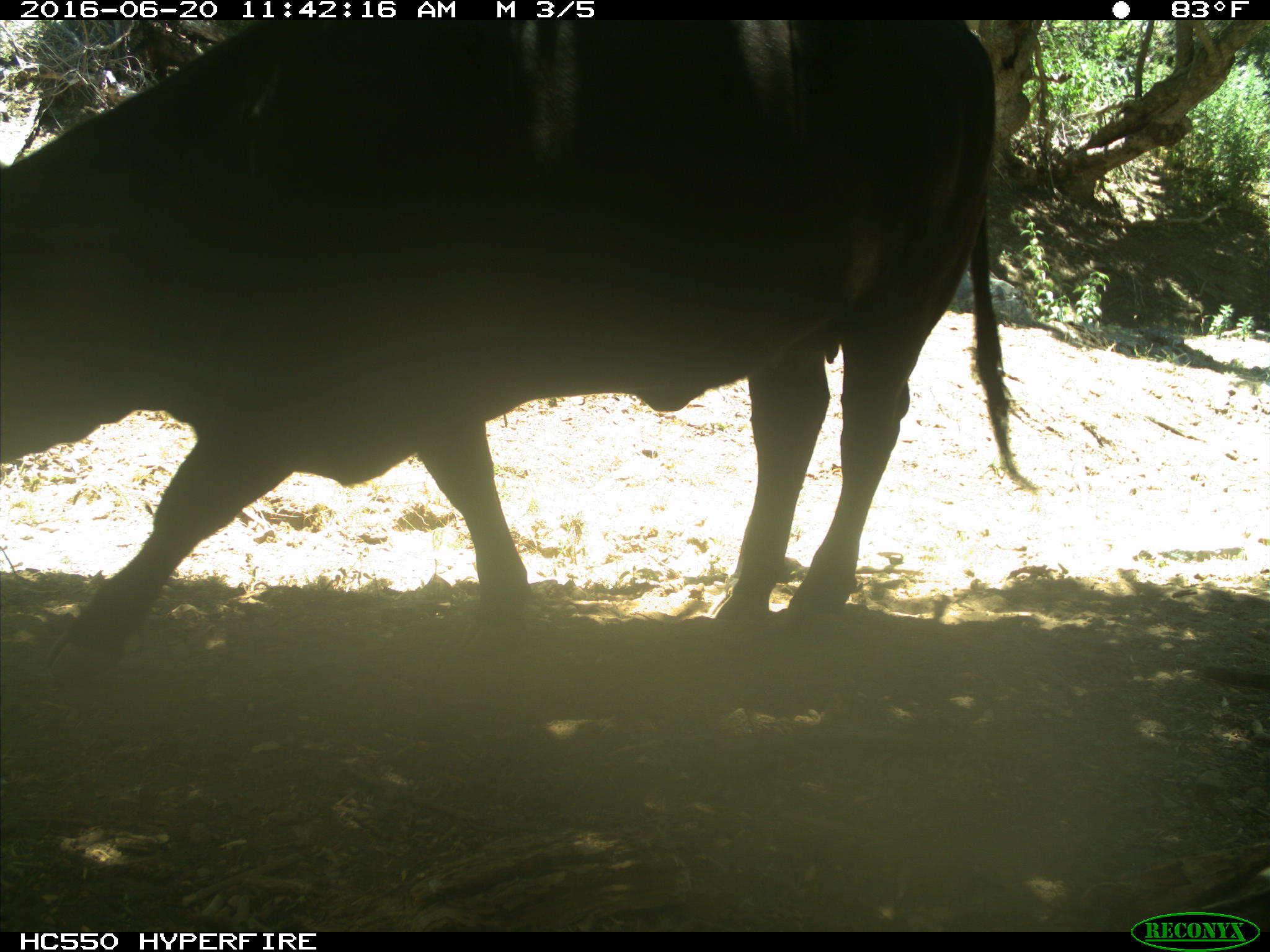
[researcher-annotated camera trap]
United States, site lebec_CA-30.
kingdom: Animalia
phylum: Chordata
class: Mammalia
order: Artiodactyla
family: Bovidae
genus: Bos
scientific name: Bos taurus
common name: domestic cow